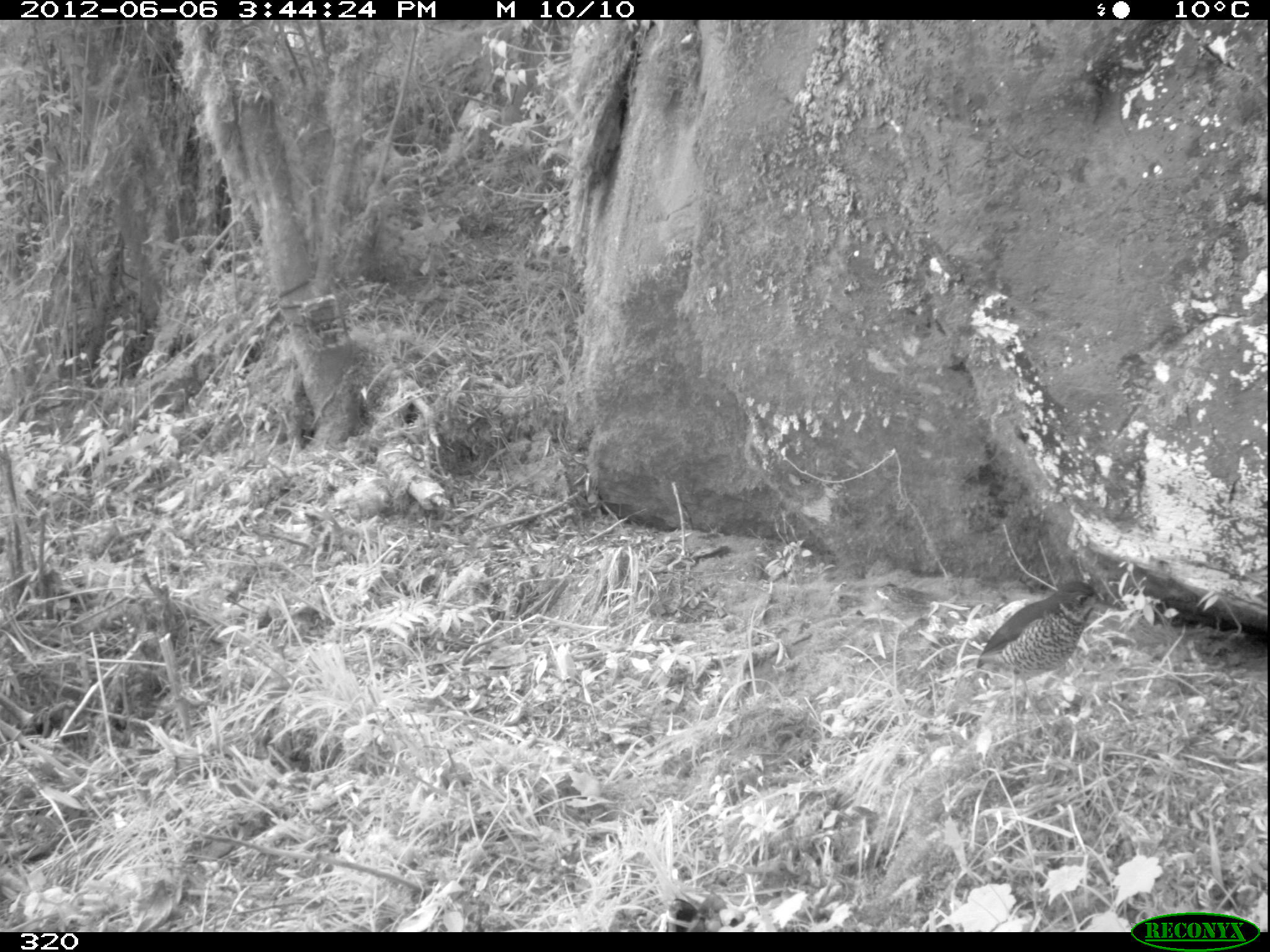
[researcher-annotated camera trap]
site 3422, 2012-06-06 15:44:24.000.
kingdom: Animalia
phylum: Chordata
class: Aves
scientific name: Aves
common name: bird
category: unknown bird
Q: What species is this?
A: Unknown bird (bird) (Aves).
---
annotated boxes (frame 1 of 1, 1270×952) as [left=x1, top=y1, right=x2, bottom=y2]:
unknown bird: [left=975, top=579, right=1121, bottom=724]